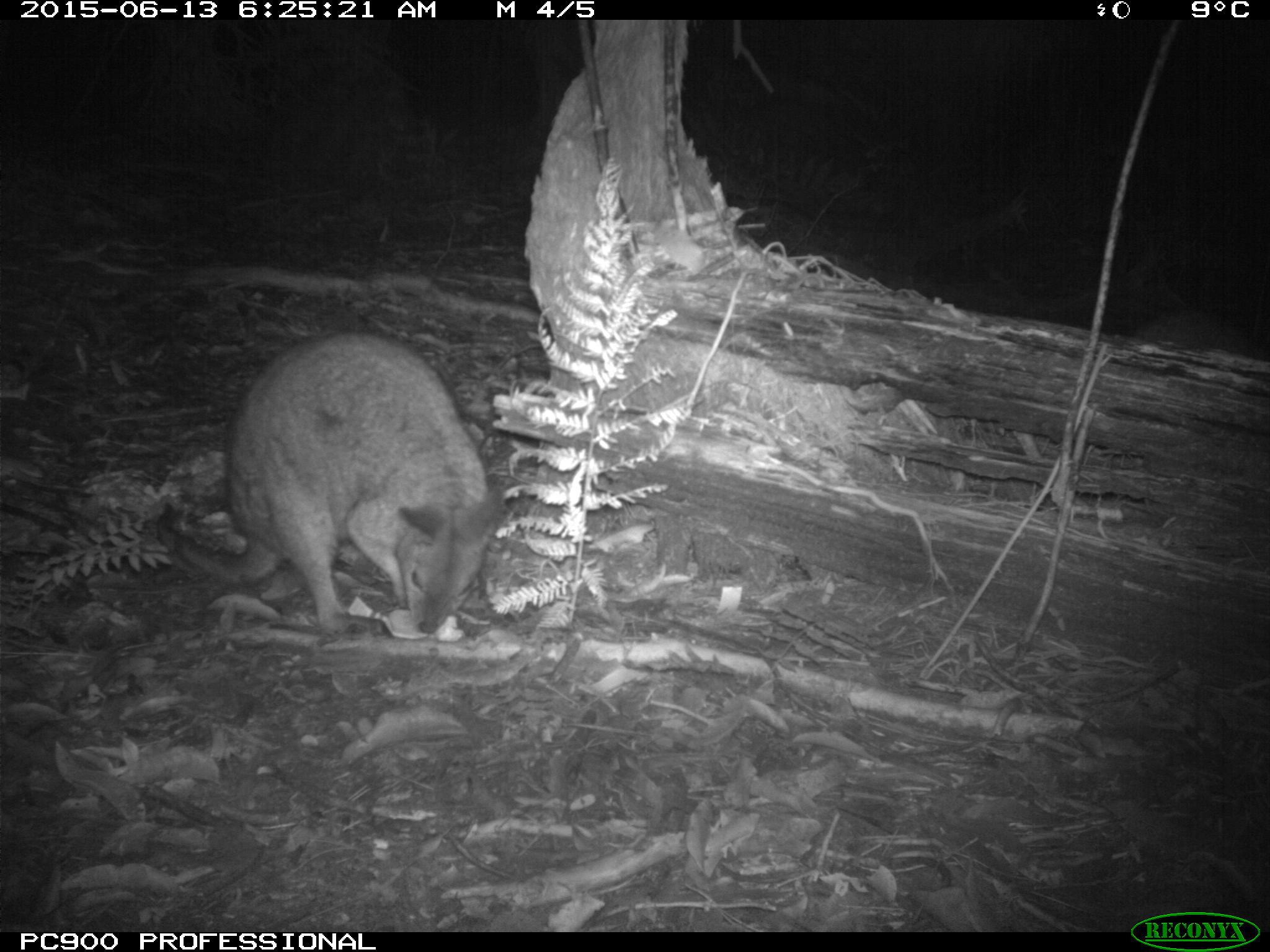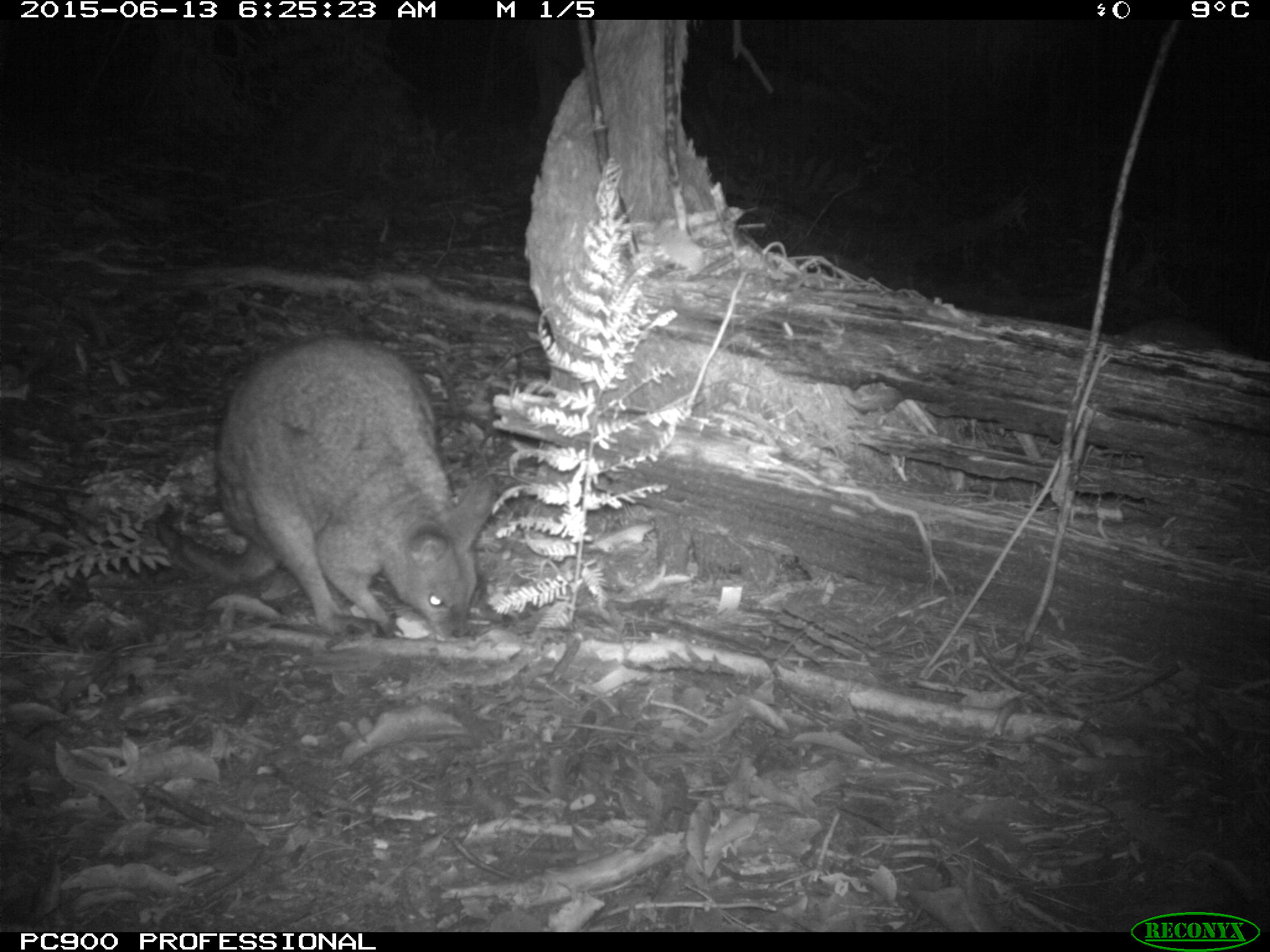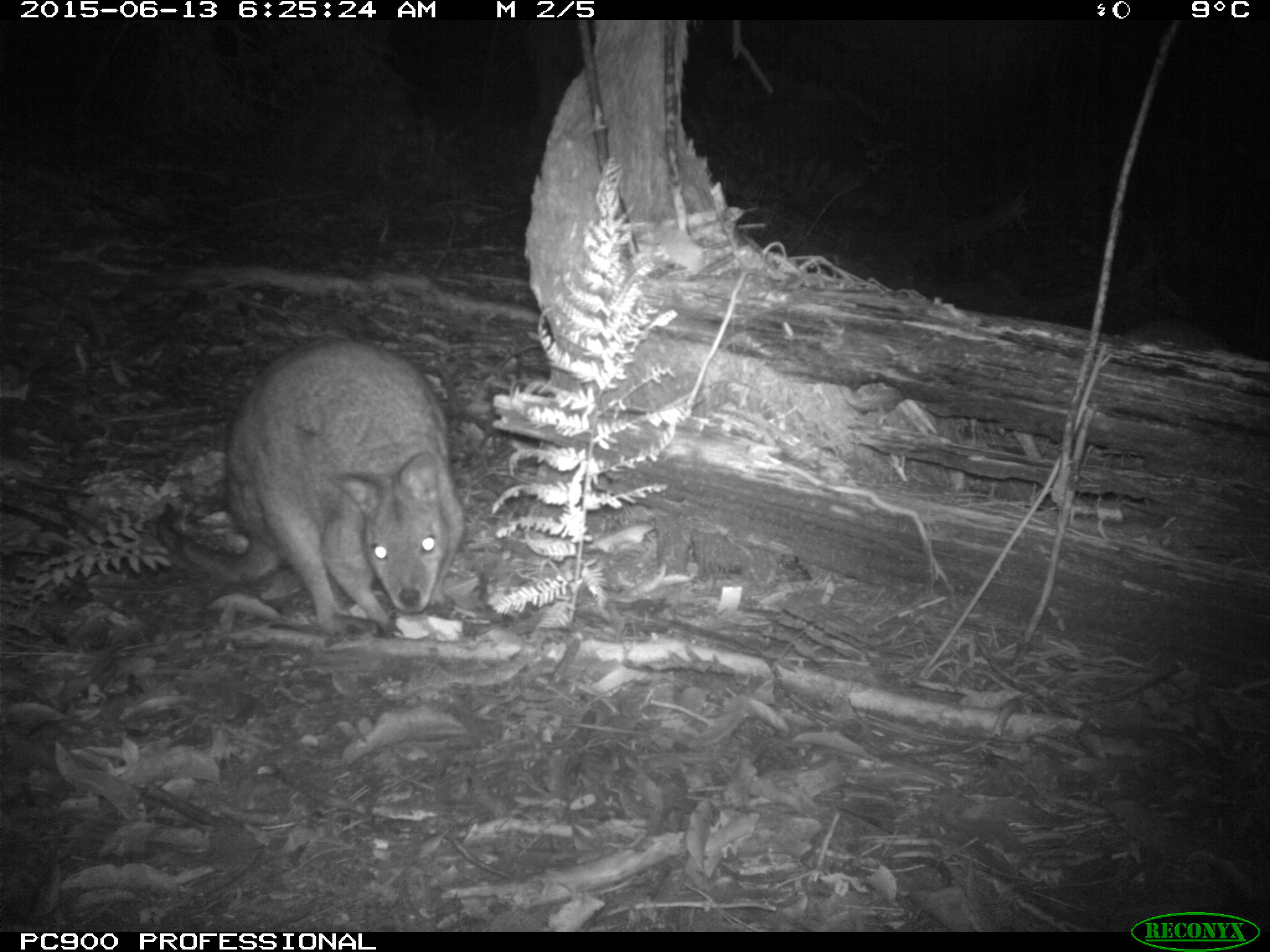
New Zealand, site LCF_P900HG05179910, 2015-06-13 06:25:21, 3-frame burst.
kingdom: Animalia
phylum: Chordata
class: Mammalia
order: Diprotodontia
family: Macropodidae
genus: Notamacropus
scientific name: Notamacropus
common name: wallaby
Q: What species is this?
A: Wallaby (Notamacropus).